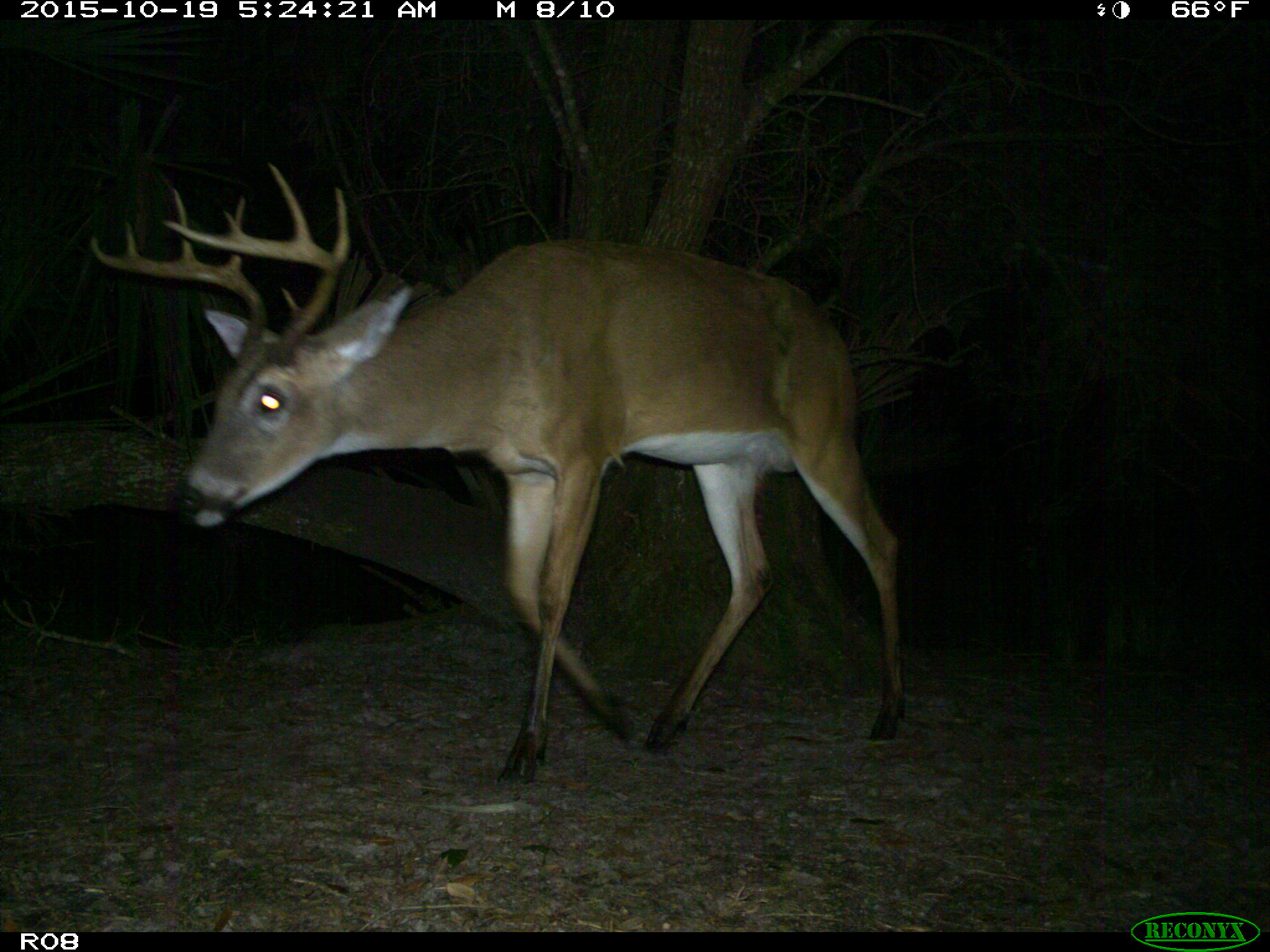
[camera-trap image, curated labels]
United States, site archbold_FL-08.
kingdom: Animalia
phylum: Chordata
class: Mammalia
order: Artiodactyla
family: Cervidae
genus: Odocoileus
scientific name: Odocoileus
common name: deer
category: unidentified deer